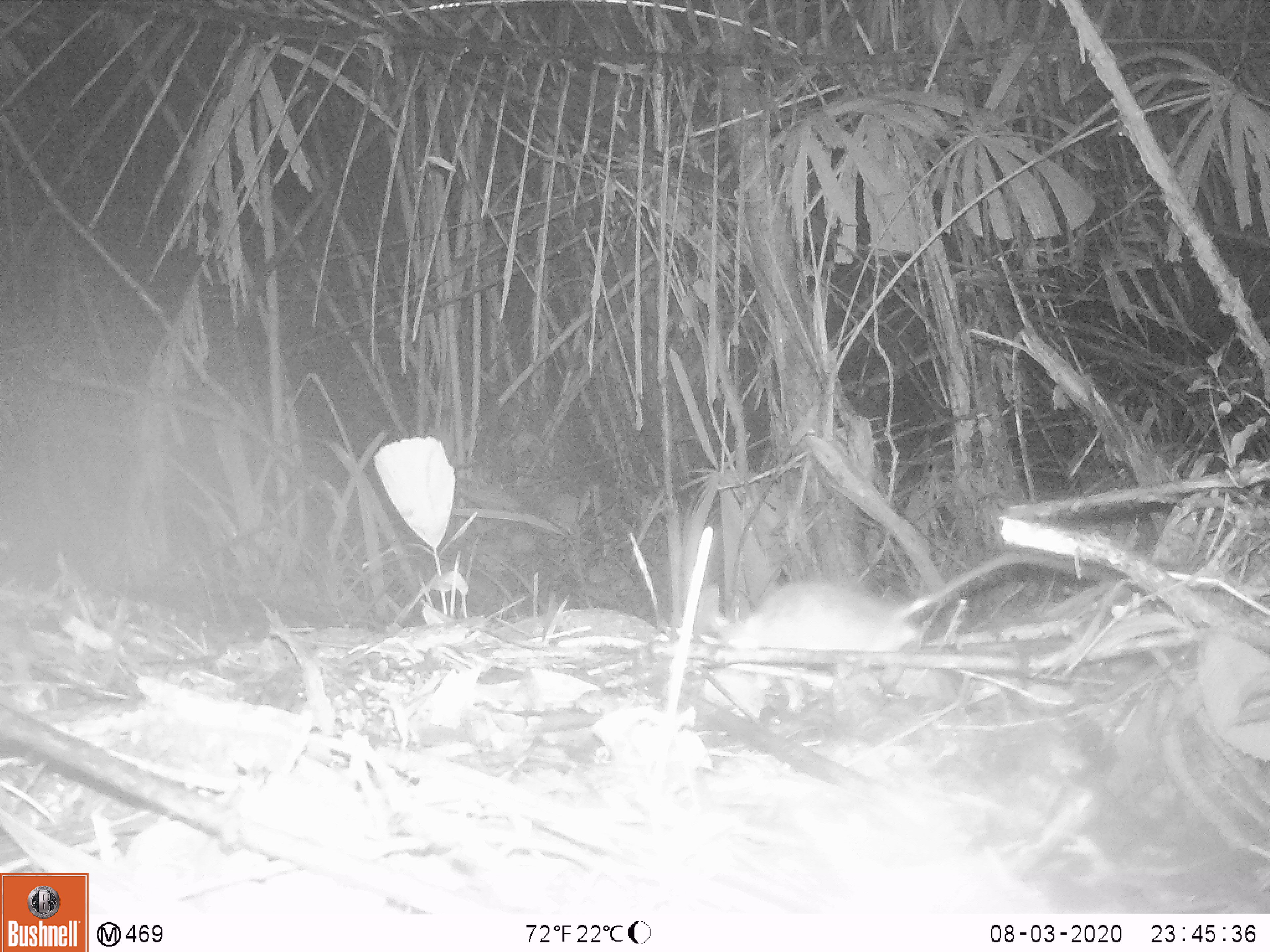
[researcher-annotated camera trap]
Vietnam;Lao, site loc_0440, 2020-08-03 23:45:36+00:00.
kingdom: Animalia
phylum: Chordata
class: Mammalia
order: Rodentia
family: Muridae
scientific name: Muridae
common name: old-world mice and rats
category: unidentified murid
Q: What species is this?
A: Unidentified murid (old-world mice and rats) (Muridae).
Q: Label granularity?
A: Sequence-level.